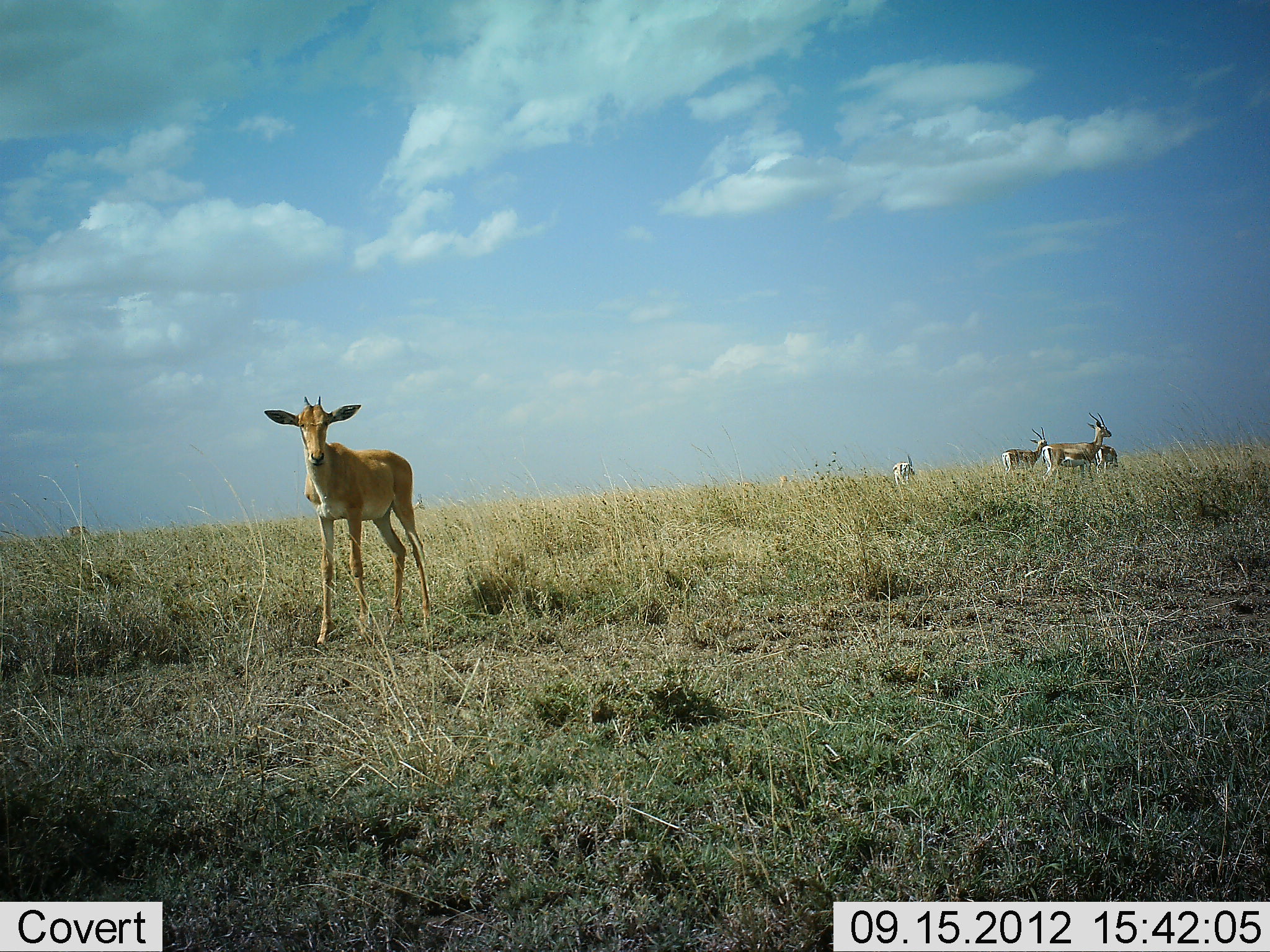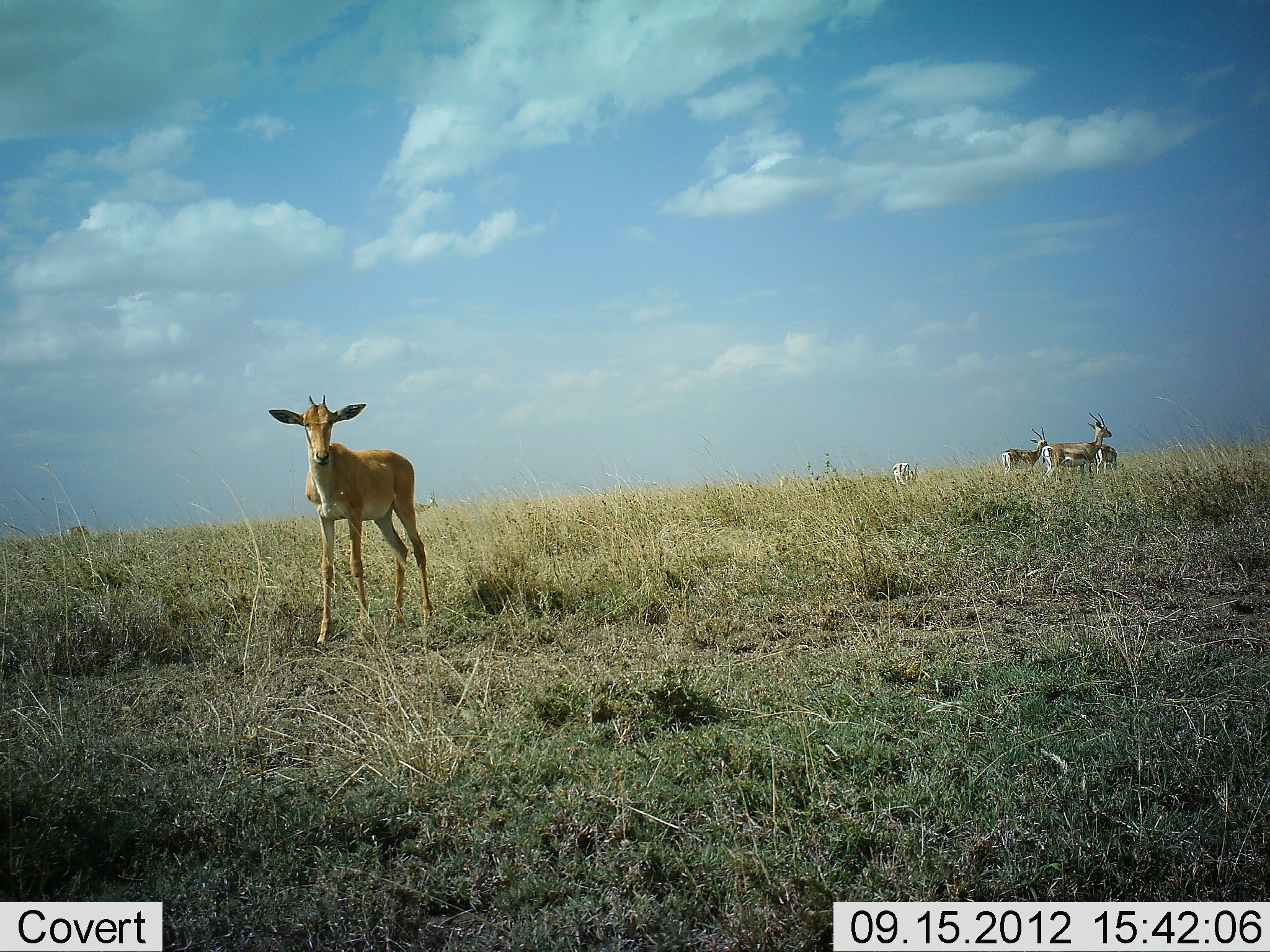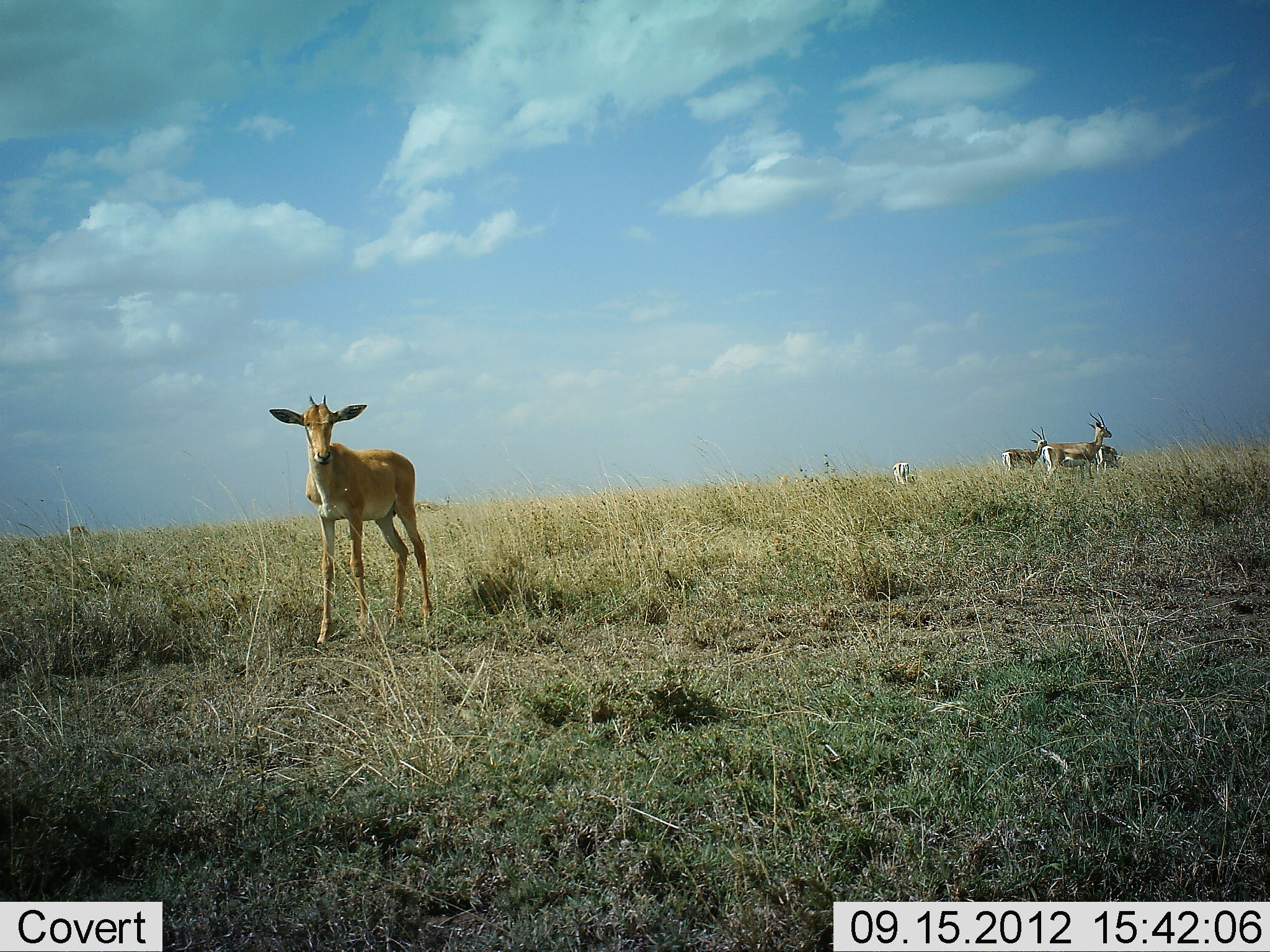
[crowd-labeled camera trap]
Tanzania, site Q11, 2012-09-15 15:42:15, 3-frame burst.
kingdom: Animalia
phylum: Chordata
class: Mammalia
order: Artiodactyla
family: Bovidae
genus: Nanger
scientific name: Nanger granti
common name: grant's gazelle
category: gazellegrants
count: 4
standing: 100%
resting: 0%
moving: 15%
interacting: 0%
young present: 15%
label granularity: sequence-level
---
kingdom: Animalia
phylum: Chordata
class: Mammalia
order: Artiodactyla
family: Bovidae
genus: Eudorcas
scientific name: Eudorcas thomsonii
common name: thomson's gazelle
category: gazellethomsons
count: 4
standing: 100%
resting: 7%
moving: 0%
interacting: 0%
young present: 29%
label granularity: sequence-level